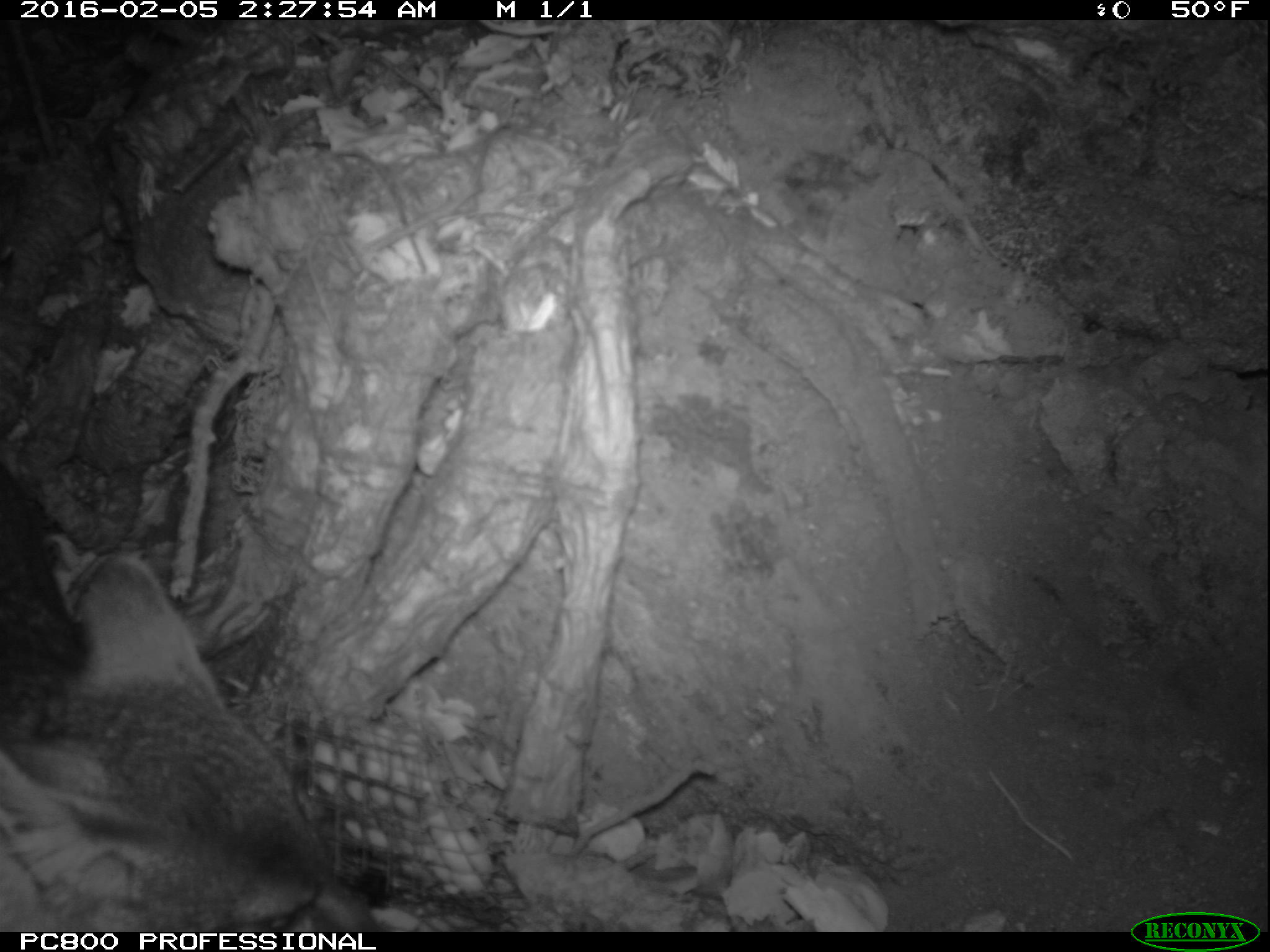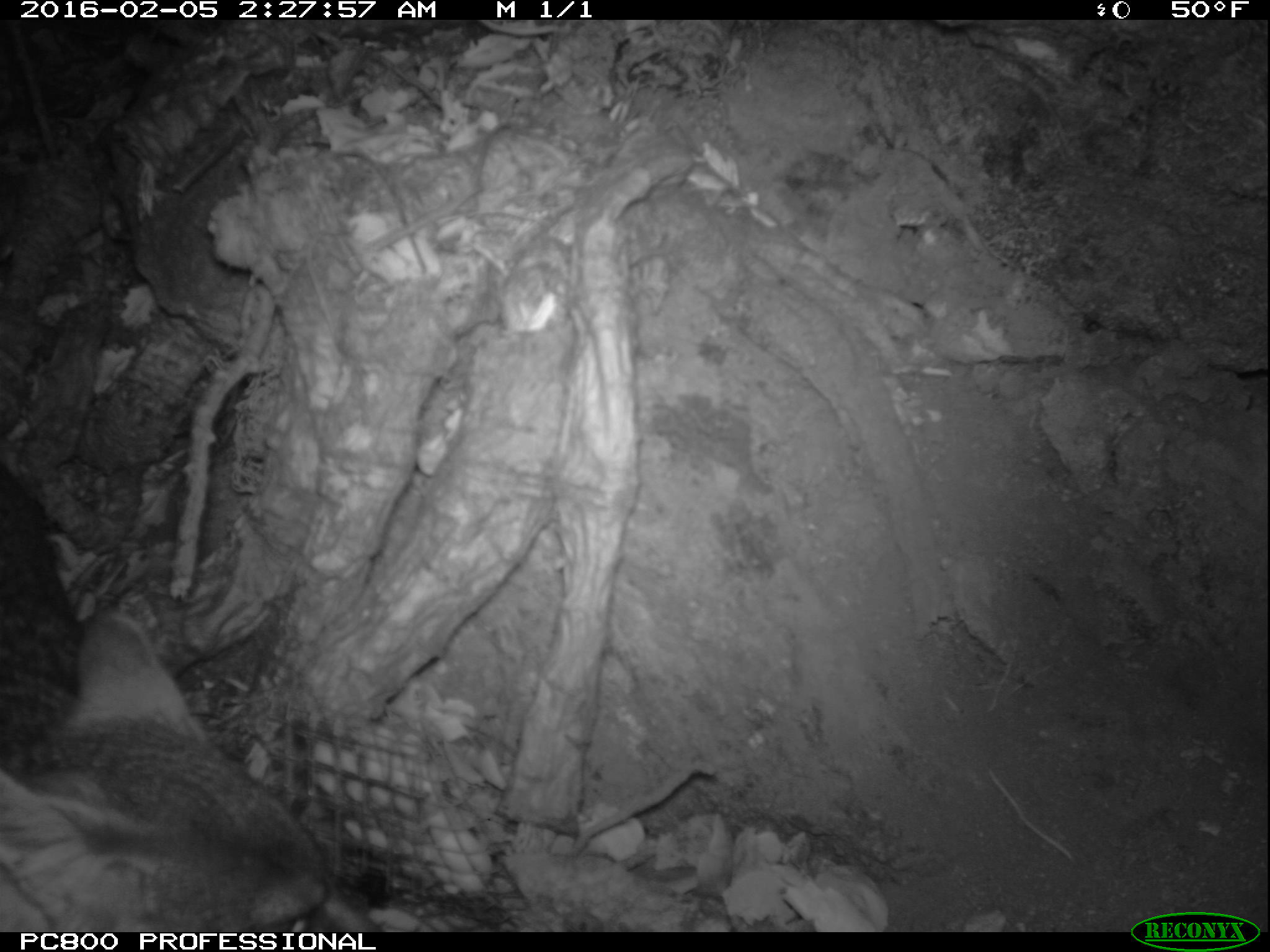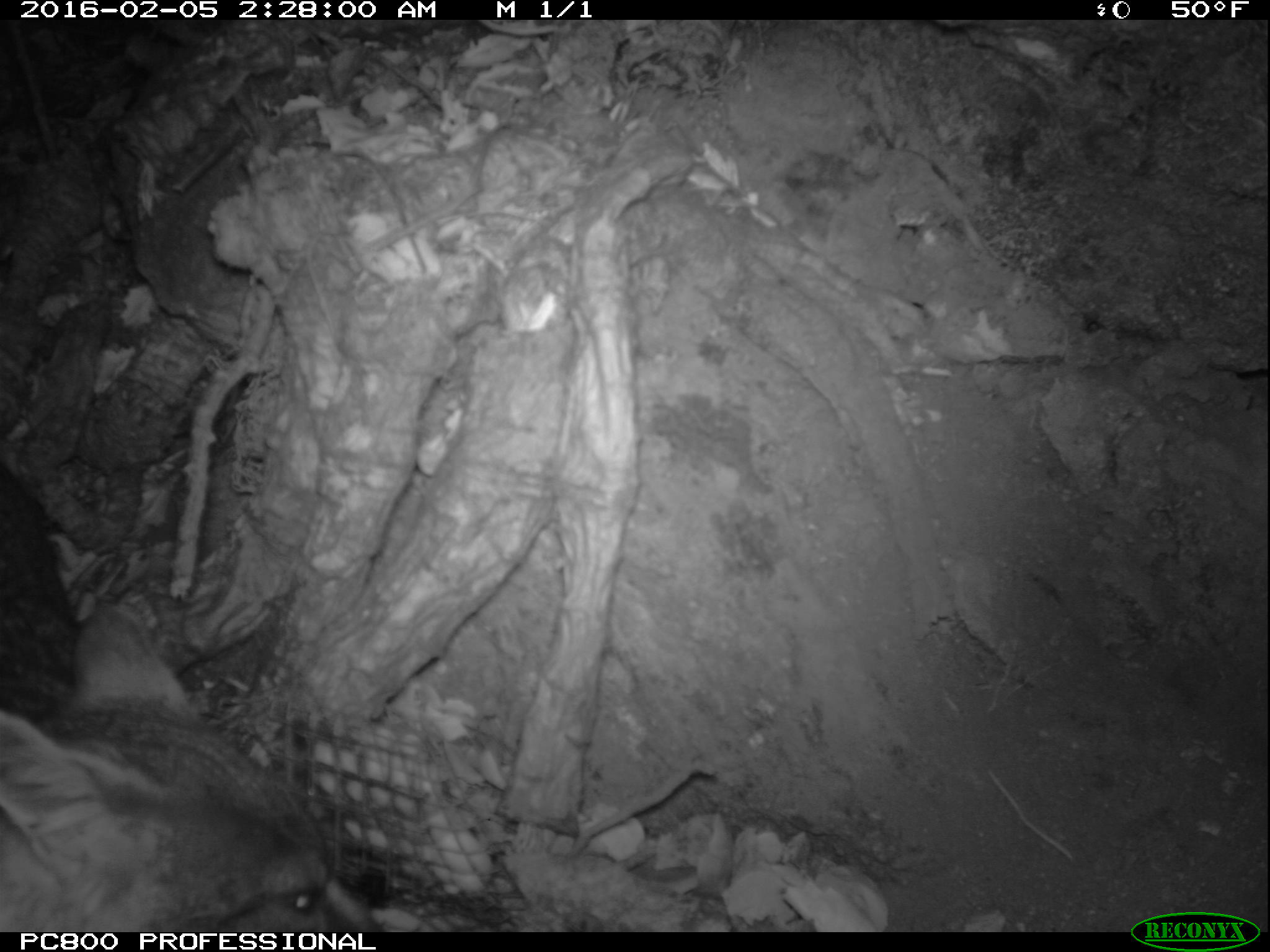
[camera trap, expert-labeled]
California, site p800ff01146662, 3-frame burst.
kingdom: Animalia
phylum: Chordata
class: Mammalia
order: Carnivora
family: Canidae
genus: Urocyon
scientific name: Urocyon littoralis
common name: island fox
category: fox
Fox (island fox) (Urocyon littoralis).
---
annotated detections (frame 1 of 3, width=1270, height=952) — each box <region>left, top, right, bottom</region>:
fox: <region>0, 458, 380, 930</region>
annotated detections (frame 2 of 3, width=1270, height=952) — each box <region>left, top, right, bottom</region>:
fox: <region>0, 610, 381, 933</region>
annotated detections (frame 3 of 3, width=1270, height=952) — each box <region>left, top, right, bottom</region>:
fox: <region>0, 464, 383, 932</region>